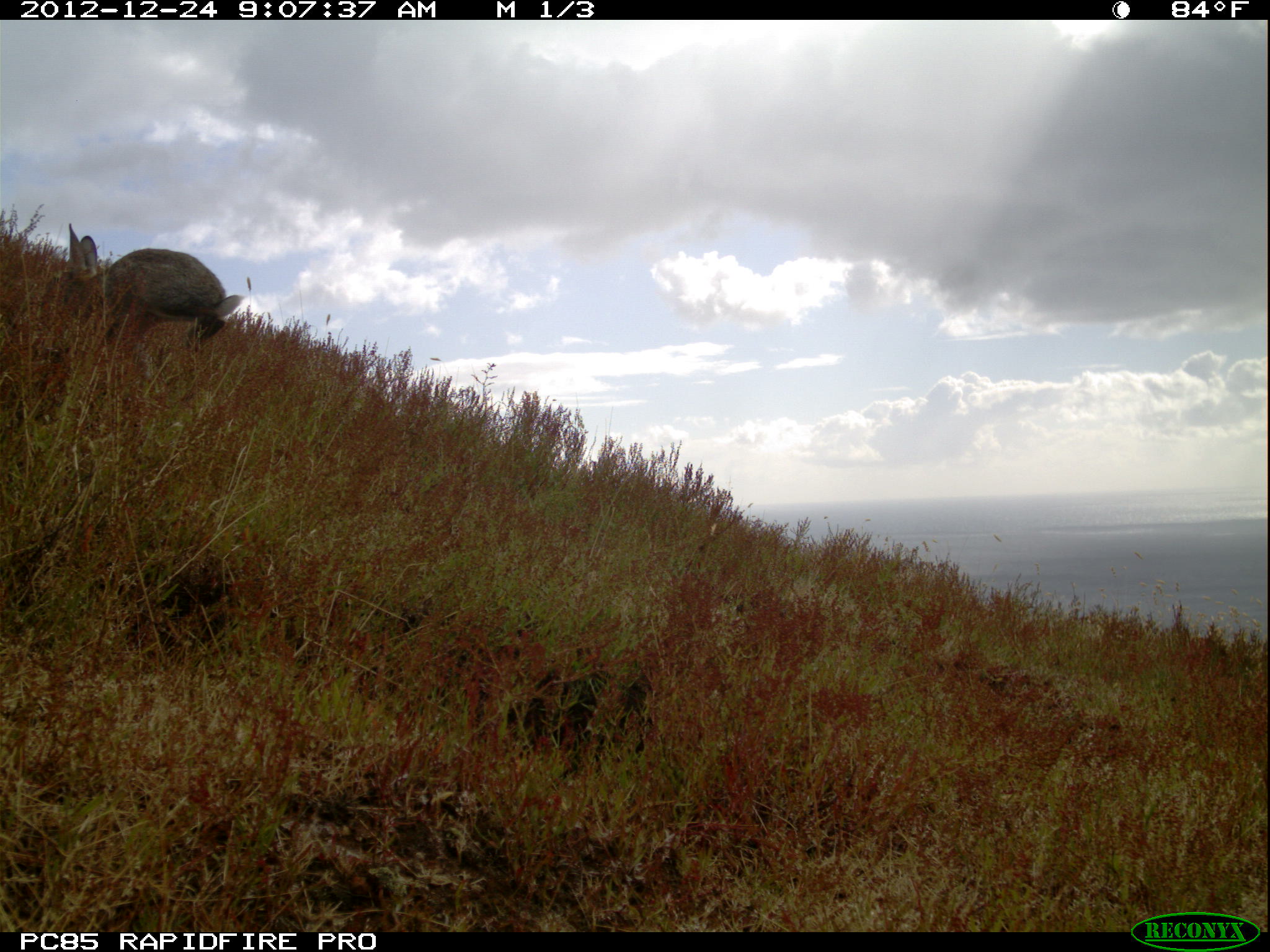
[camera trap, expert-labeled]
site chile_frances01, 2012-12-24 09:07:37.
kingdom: Animalia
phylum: Chordata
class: Mammalia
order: Lagomorpha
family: Leporidae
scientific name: Leporidae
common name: rabbits and hares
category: rabbit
Rabbit (rabbits and hares) (Leporidae).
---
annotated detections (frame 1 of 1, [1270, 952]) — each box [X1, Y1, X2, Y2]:
rabbit: [55, 223, 248, 371]